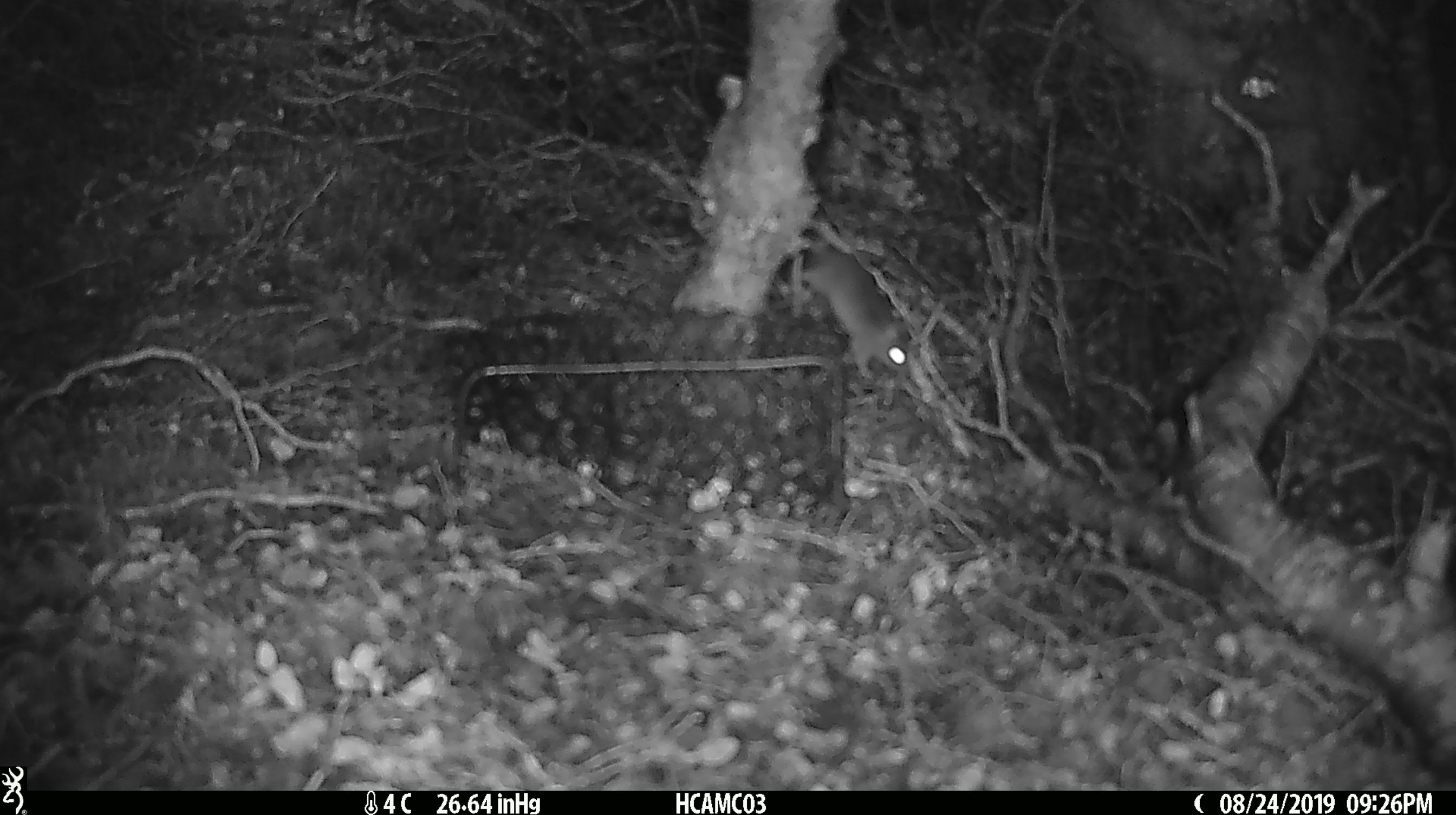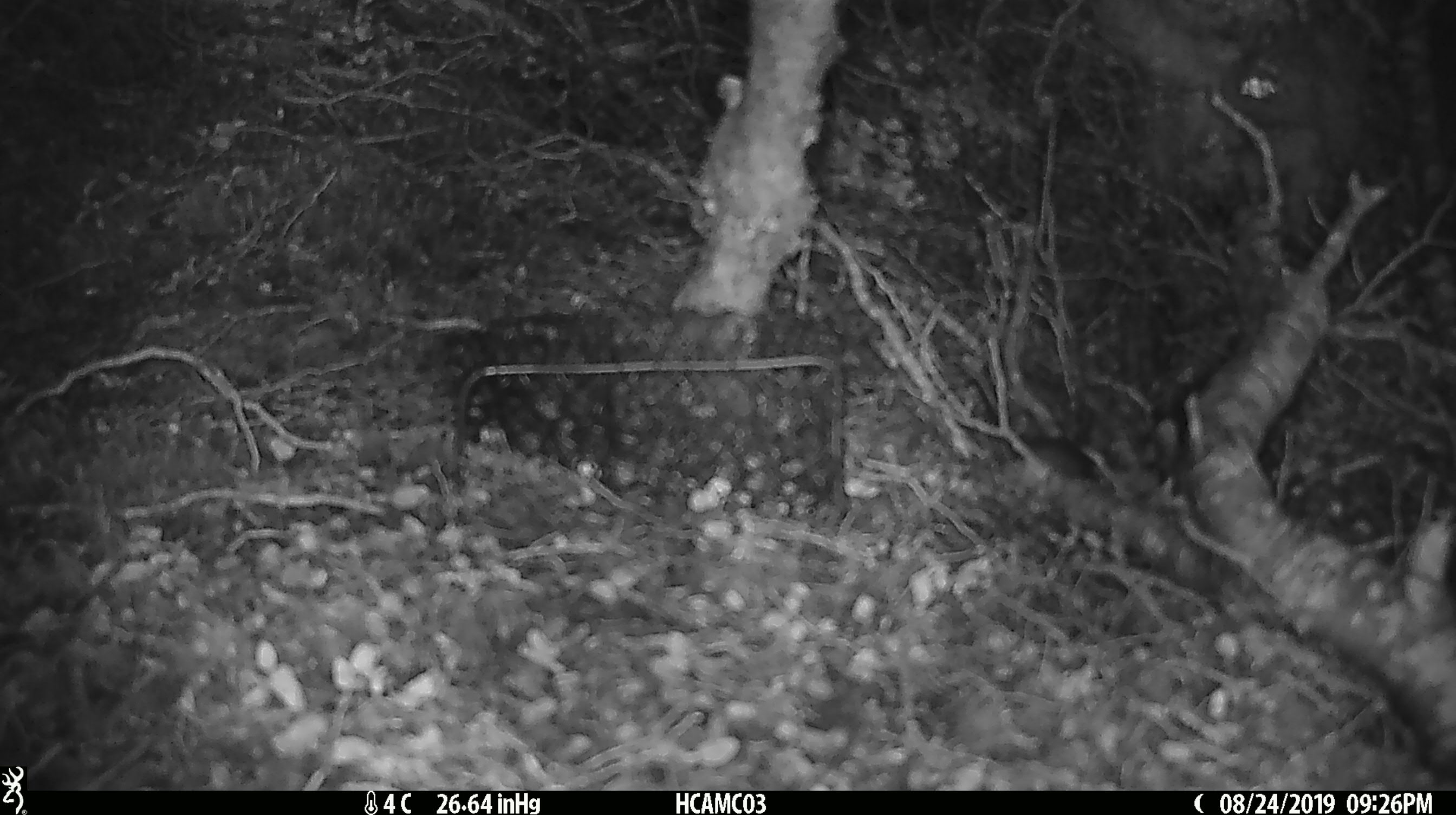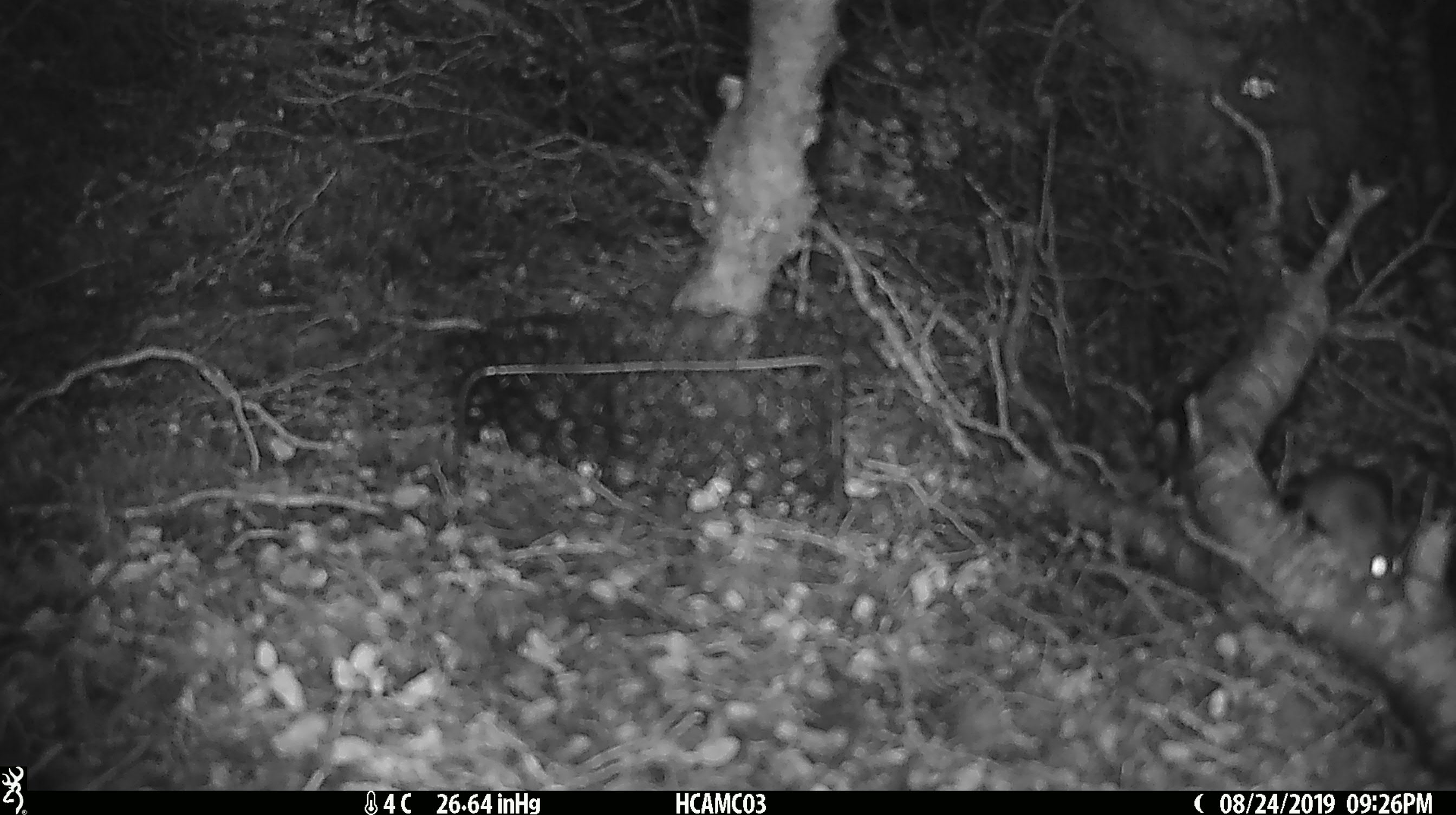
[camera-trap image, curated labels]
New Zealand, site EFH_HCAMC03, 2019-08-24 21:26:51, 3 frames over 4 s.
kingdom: Animalia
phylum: Chordata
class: Mammalia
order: Rodentia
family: Muridae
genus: Mus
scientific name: Mus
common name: mouse